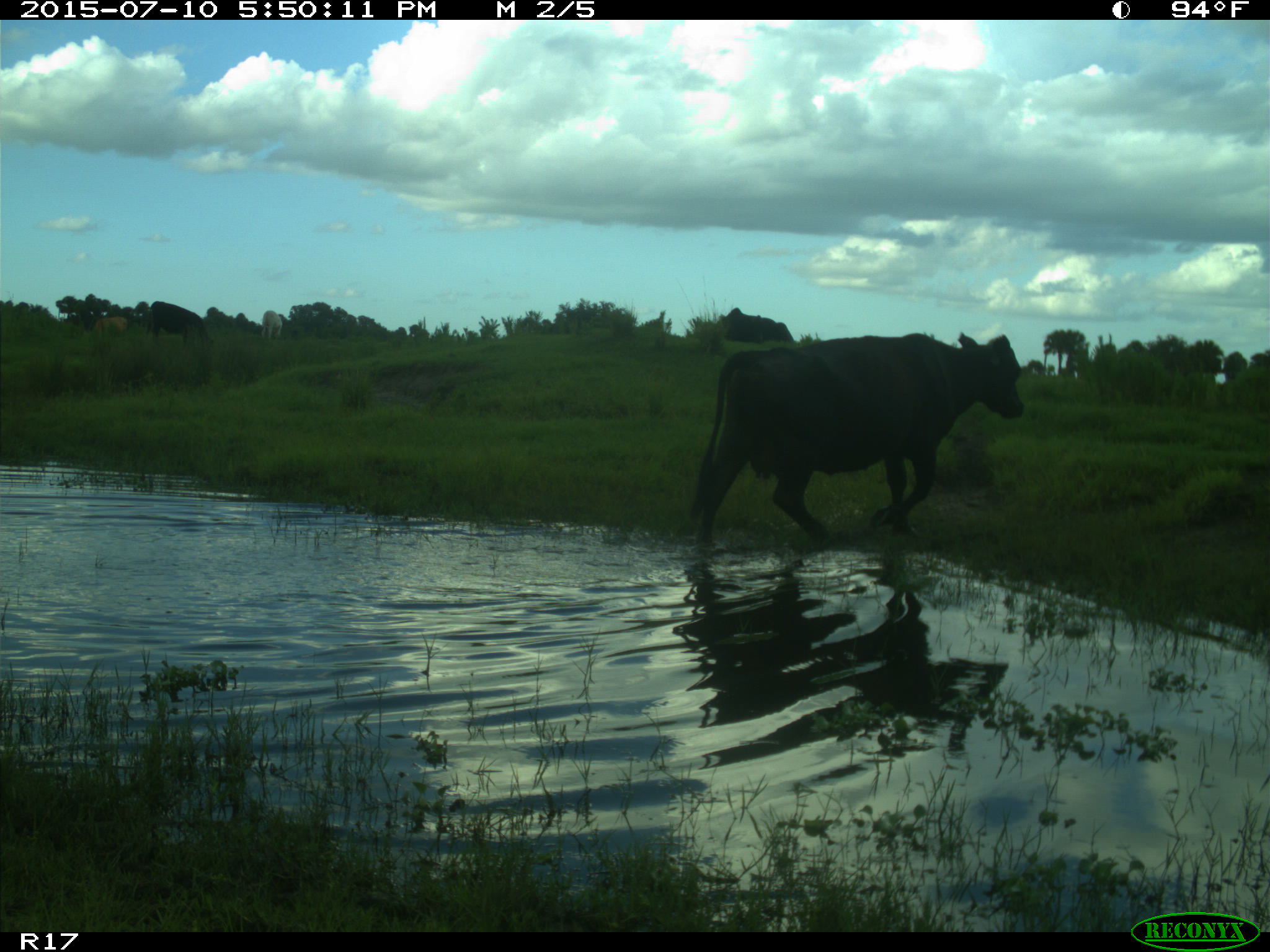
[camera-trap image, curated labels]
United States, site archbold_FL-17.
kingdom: Animalia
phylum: Chordata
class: Mammalia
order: Artiodactyla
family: Bovidae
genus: Bos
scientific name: Bos taurus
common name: domestic cow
Bos taurus (domestic cow).